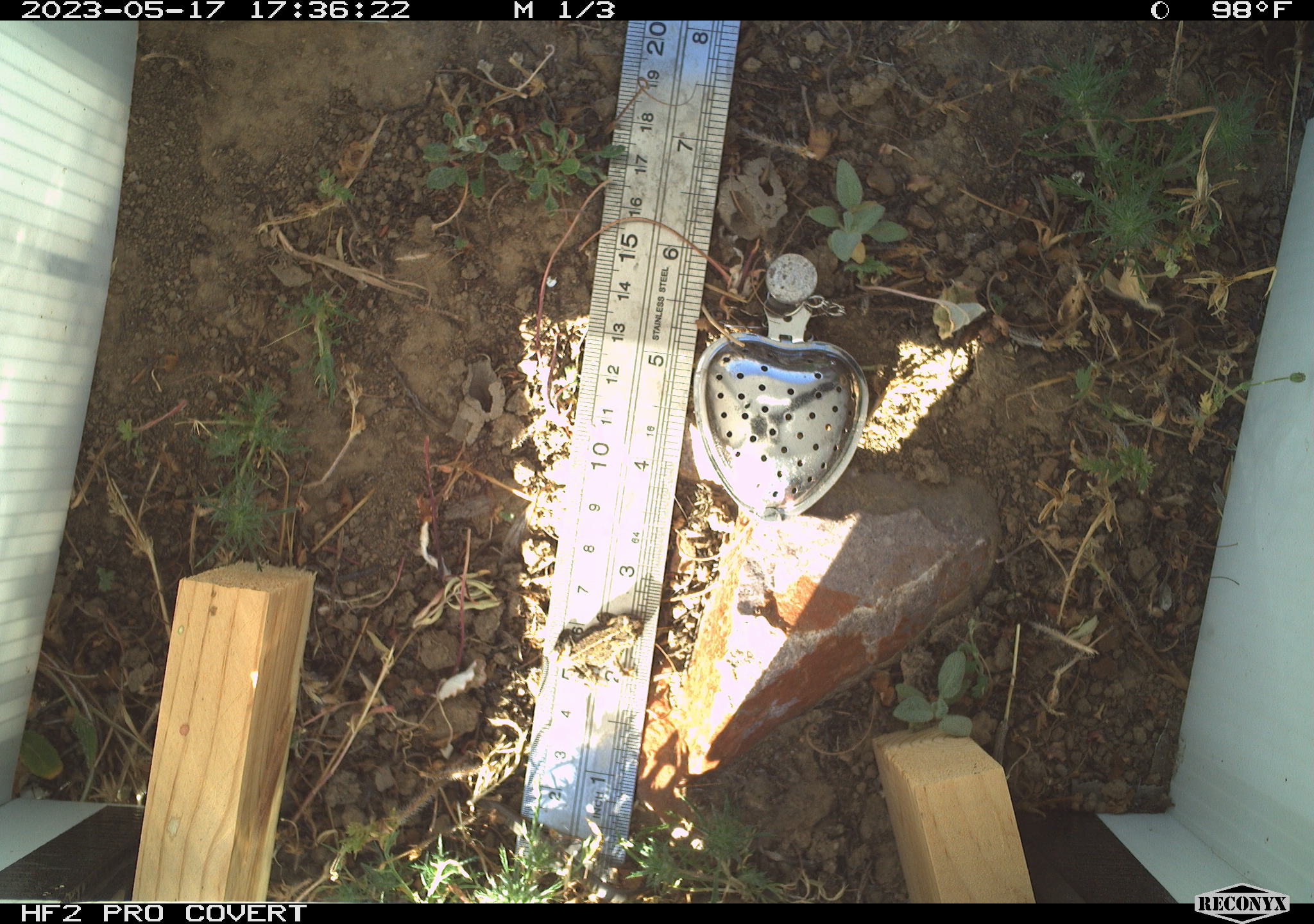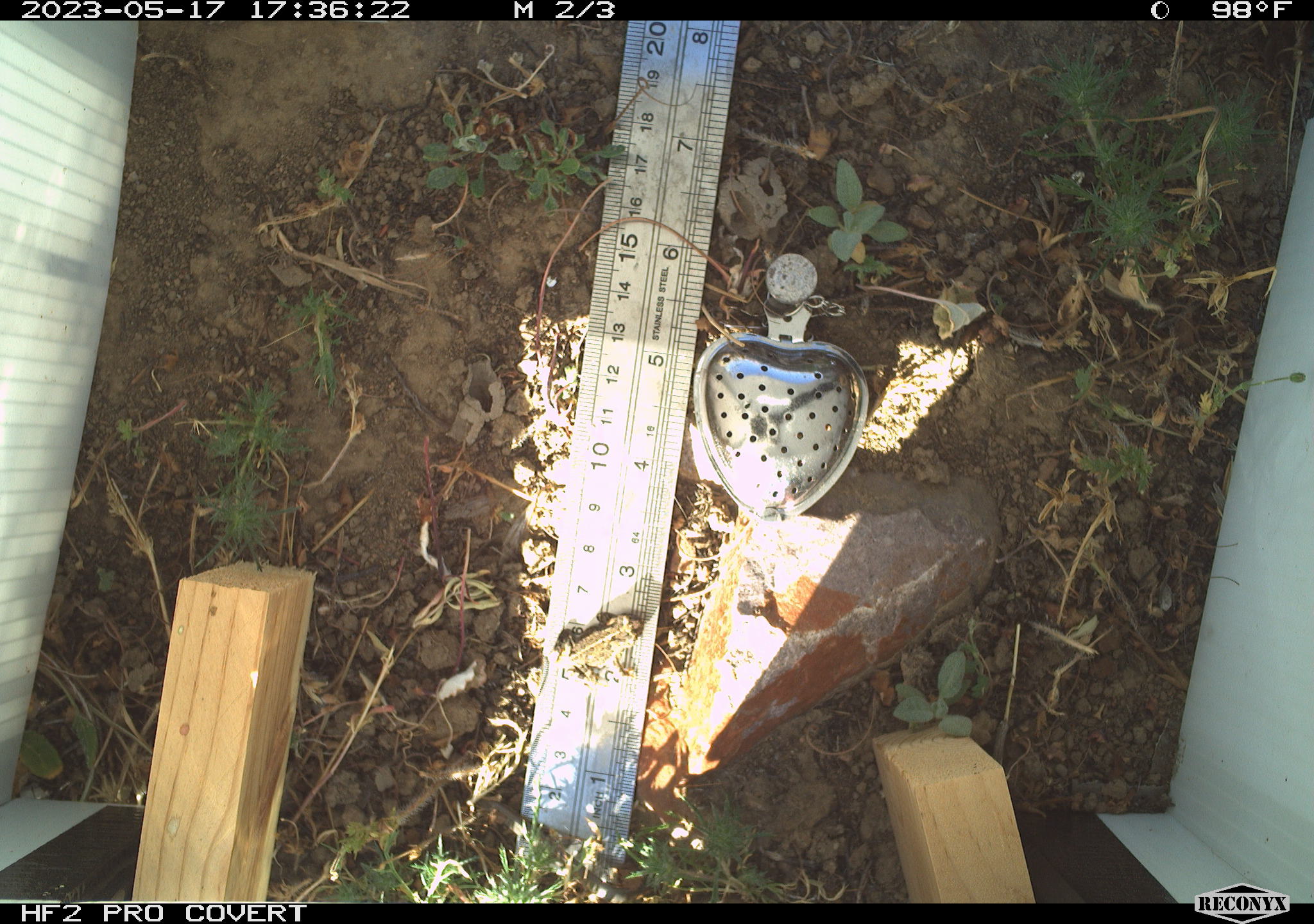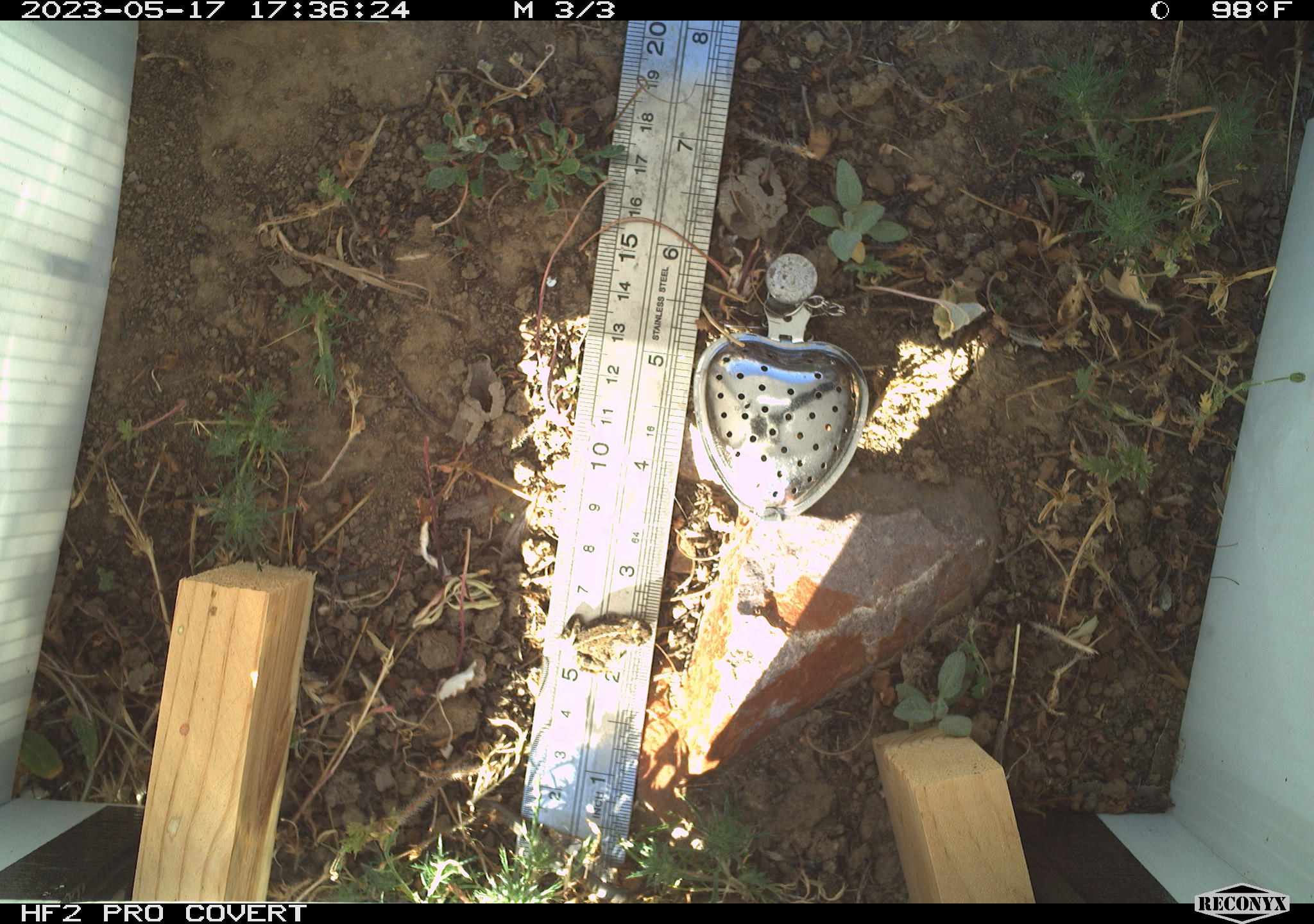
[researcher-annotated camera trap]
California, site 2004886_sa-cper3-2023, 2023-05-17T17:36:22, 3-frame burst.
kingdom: Animalia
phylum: Chordata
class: Amphibia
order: Anura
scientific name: Anura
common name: frogs